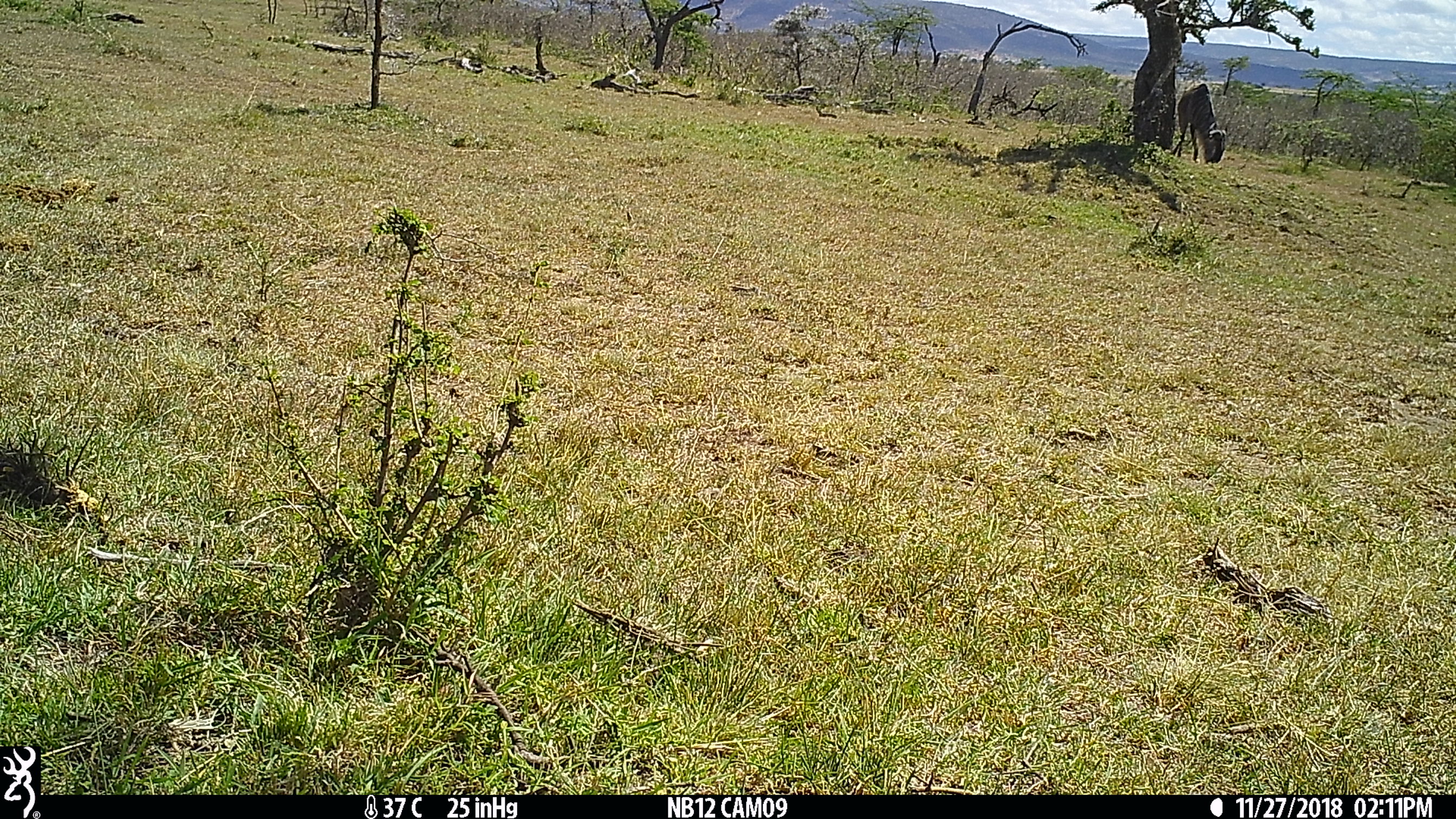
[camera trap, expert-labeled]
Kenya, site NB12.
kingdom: Animalia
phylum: Chordata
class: Mammalia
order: Artiodactyla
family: Bovidae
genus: Connochaetes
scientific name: Connochaetes taurinus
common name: blue wildebeest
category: wildebeest